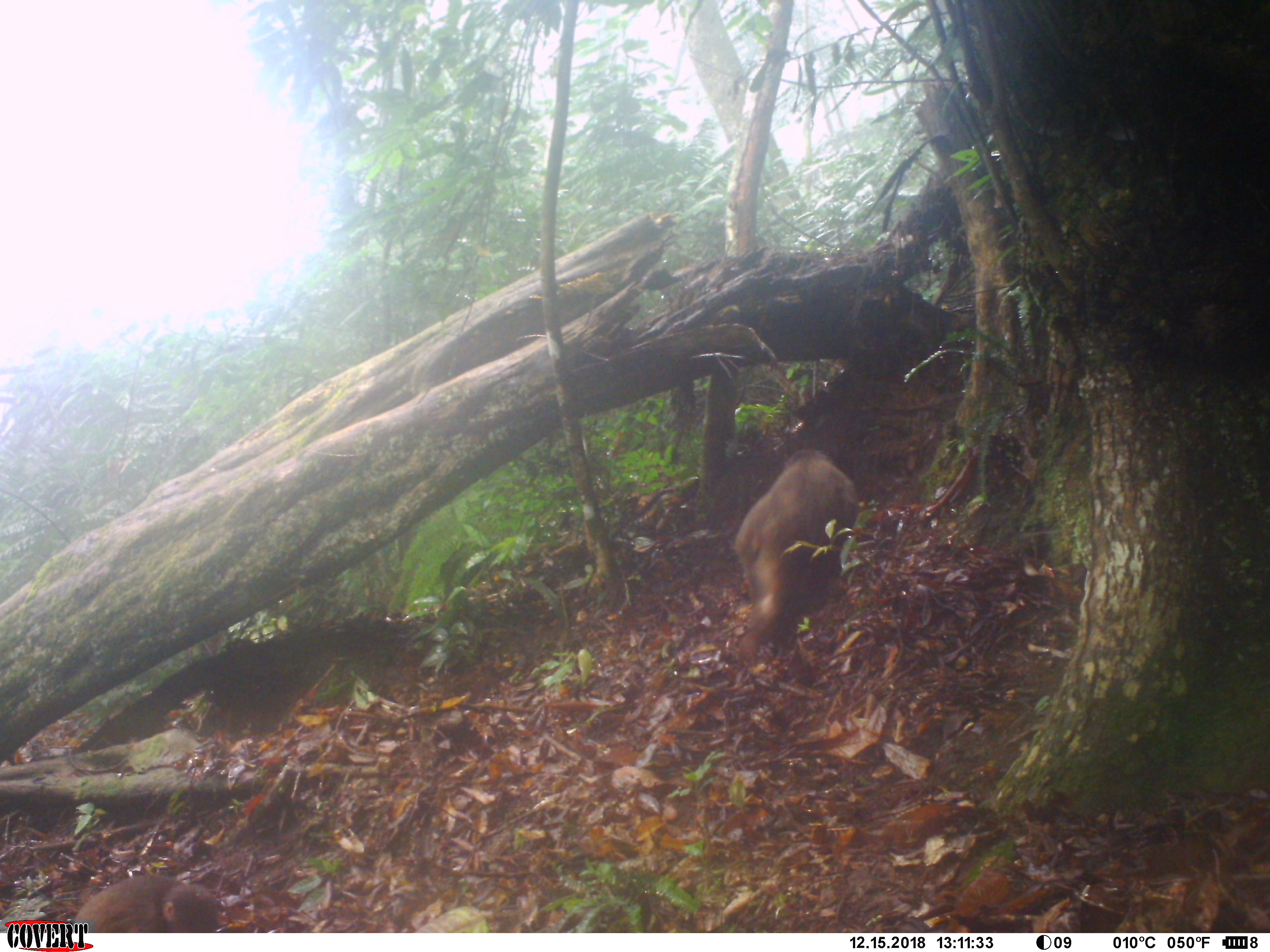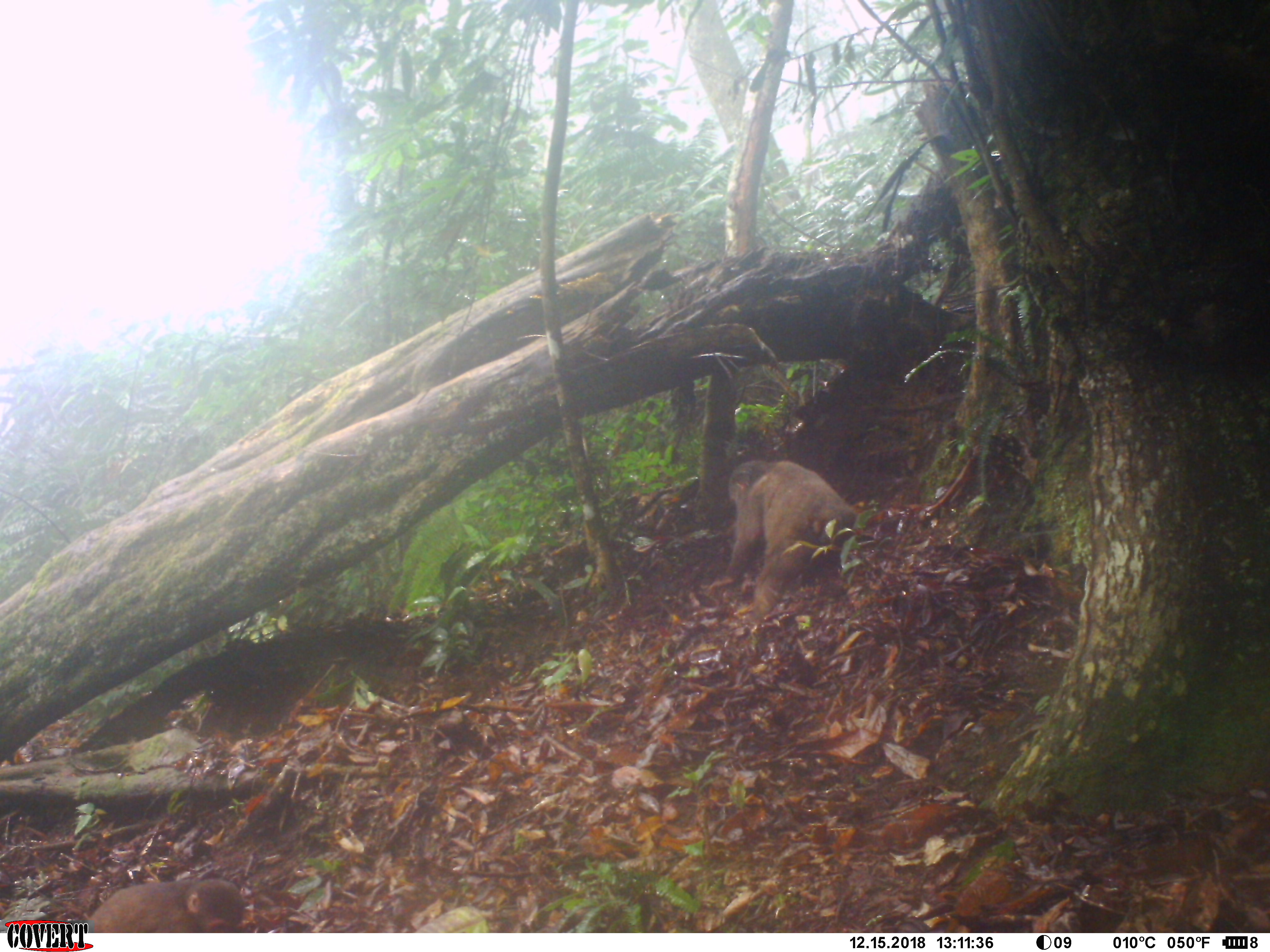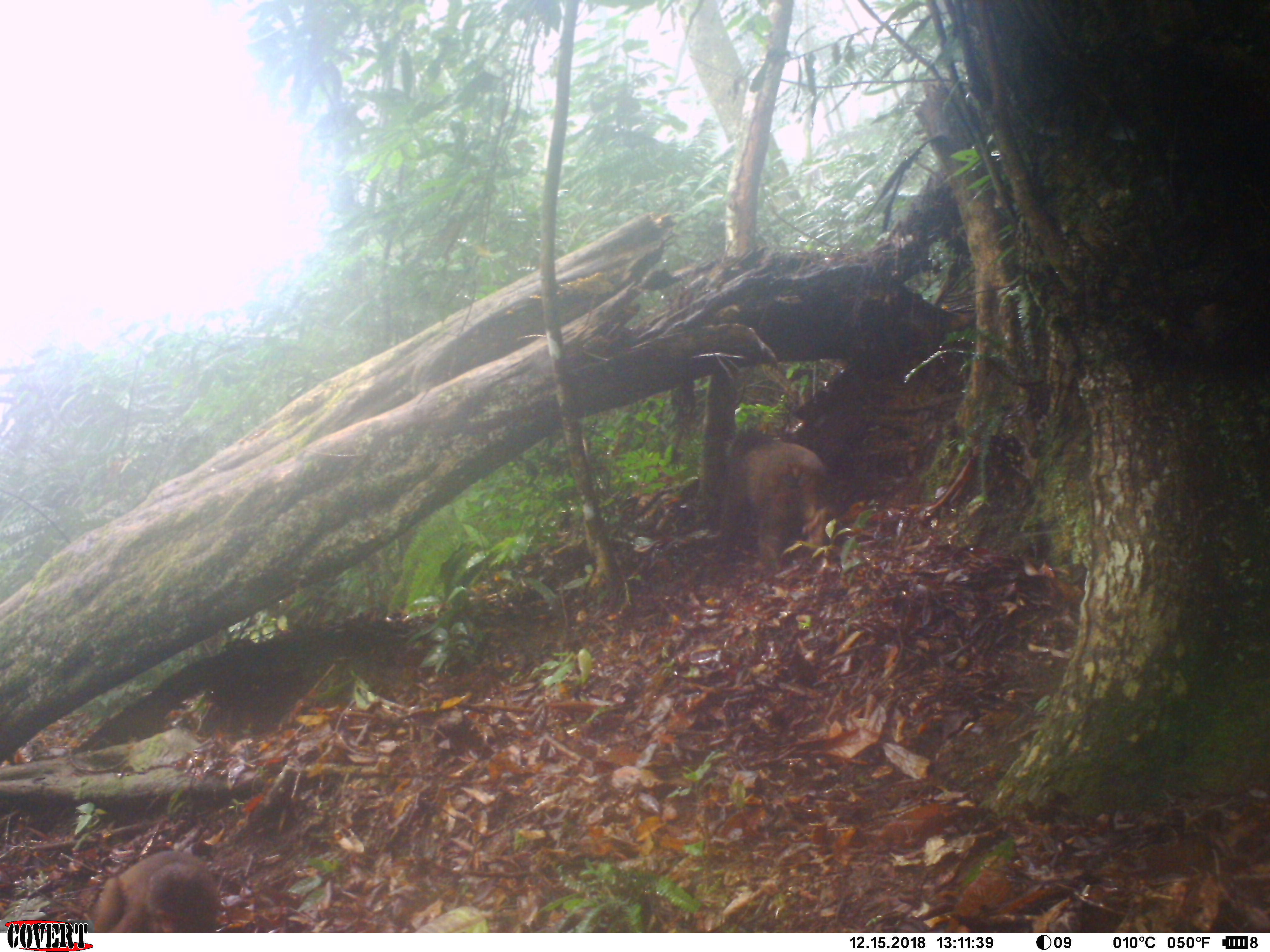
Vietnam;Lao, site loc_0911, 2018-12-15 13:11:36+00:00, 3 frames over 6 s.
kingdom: Animalia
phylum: Chordata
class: Mammalia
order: Primates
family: Cercopithecidae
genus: Macaca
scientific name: Macaca arctoides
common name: stump-tailed macaque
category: stump tailed macaque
Stump tailed macaque (stump-tailed macaque) (Macaca arctoides). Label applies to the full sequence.